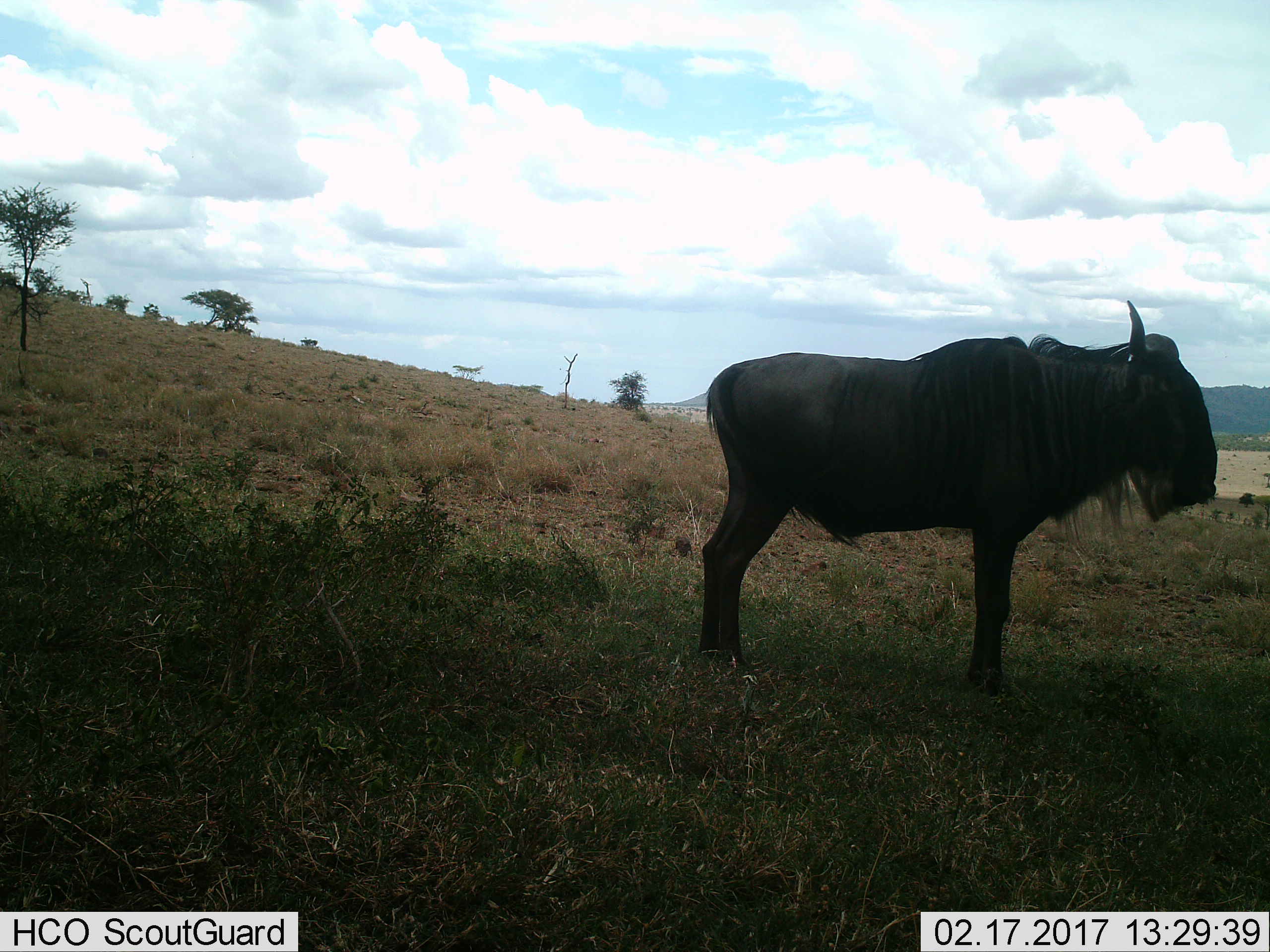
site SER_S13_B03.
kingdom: Animalia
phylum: Chordata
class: Mammalia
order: Artiodactyla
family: Bovidae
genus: Connochaetes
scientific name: Connochaetes taurinus taurinus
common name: blue wildebeest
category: wildebeestblue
Wildebeestblue (blue wildebeest) (Connochaetes taurinus taurinus), count 1. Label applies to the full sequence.